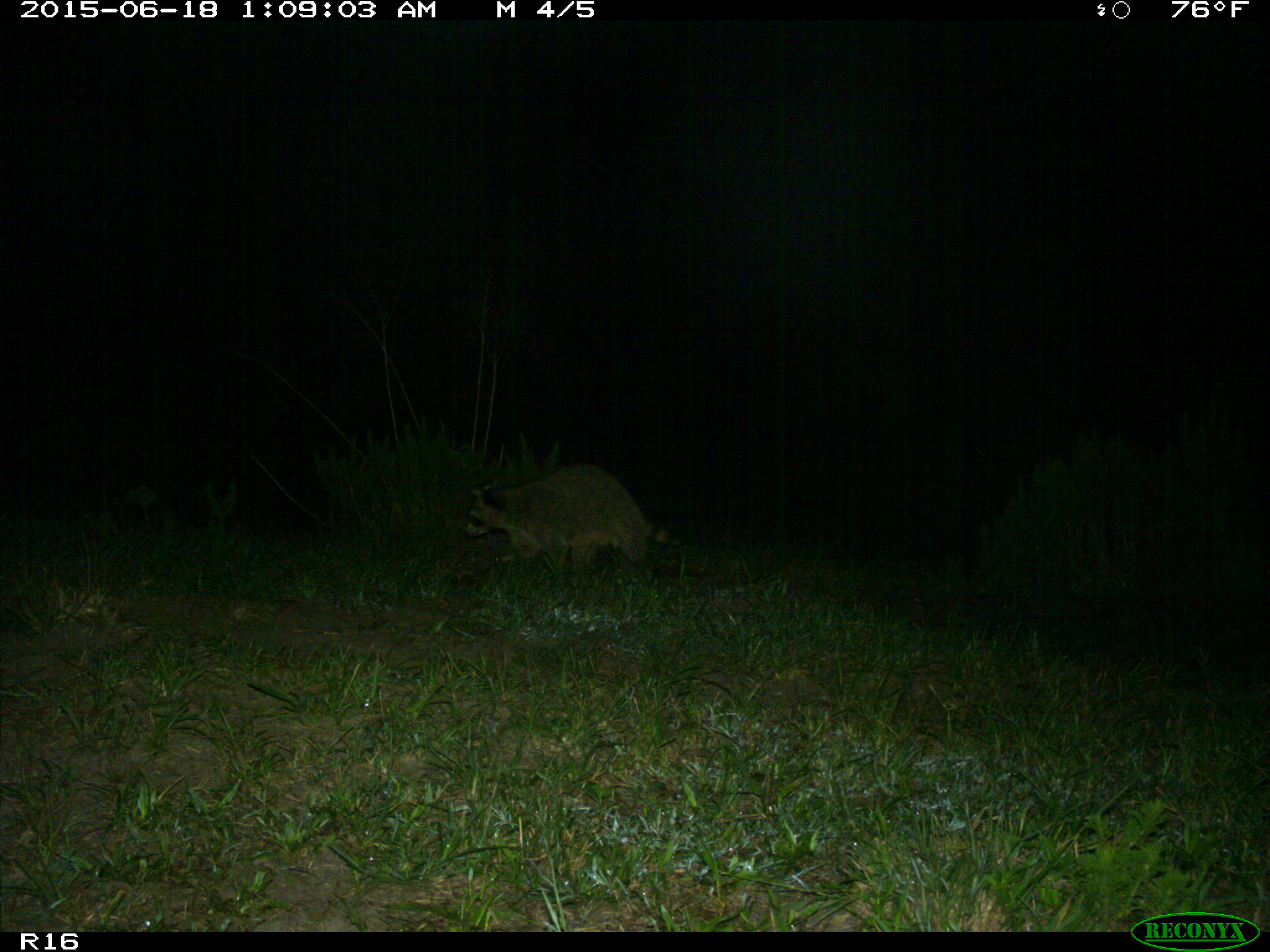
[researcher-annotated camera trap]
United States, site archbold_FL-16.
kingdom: Animalia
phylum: Chordata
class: Mammalia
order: Carnivora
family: Procyonidae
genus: Procyon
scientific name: Procyon lotor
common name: common raccoon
Procyon lotor (common raccoon).